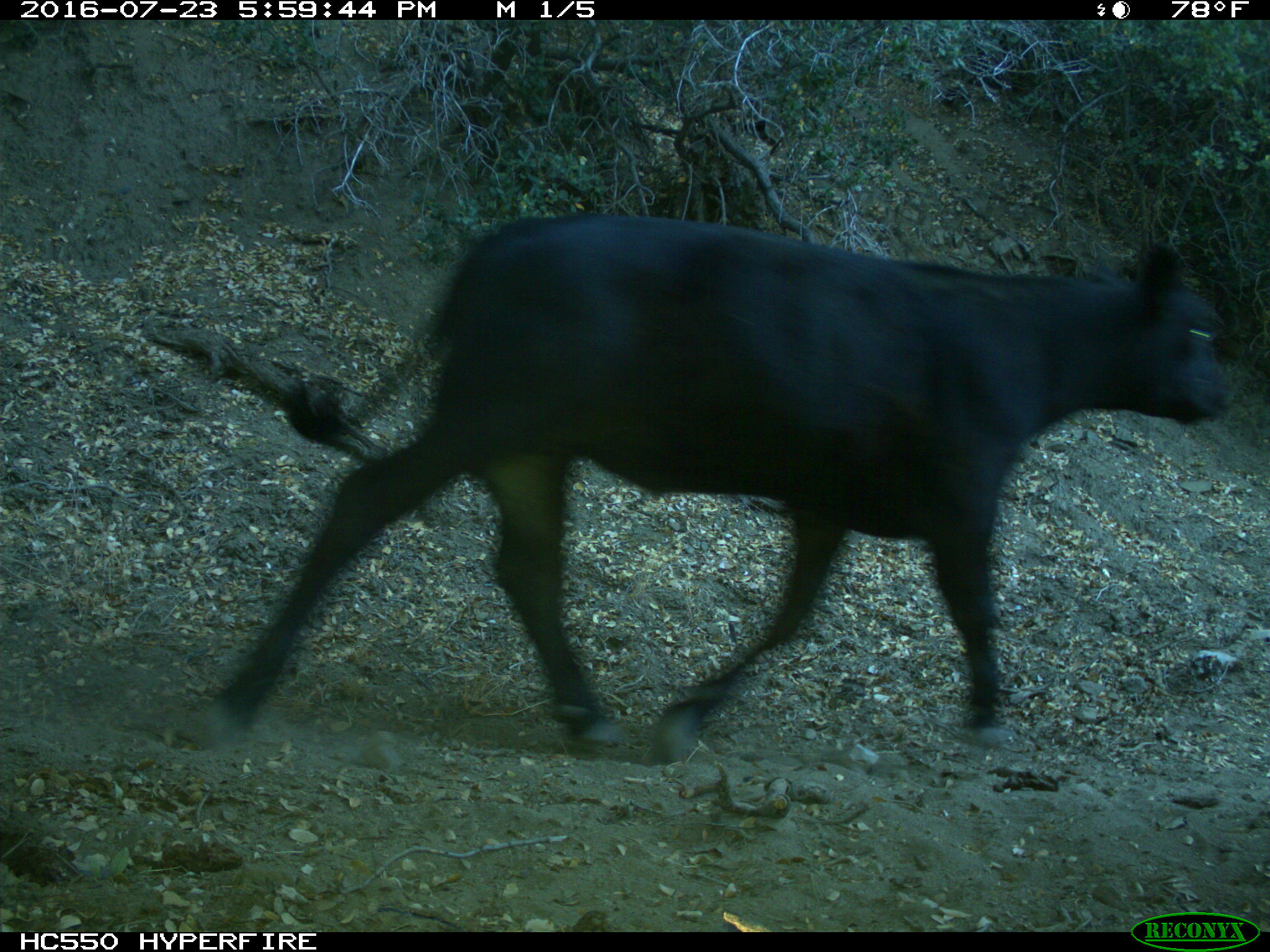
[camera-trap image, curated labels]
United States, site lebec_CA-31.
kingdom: Animalia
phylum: Chordata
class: Mammalia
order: Artiodactyla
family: Bovidae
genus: Bos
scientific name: Bos taurus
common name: domestic cow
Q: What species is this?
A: Bos taurus (domestic cow).